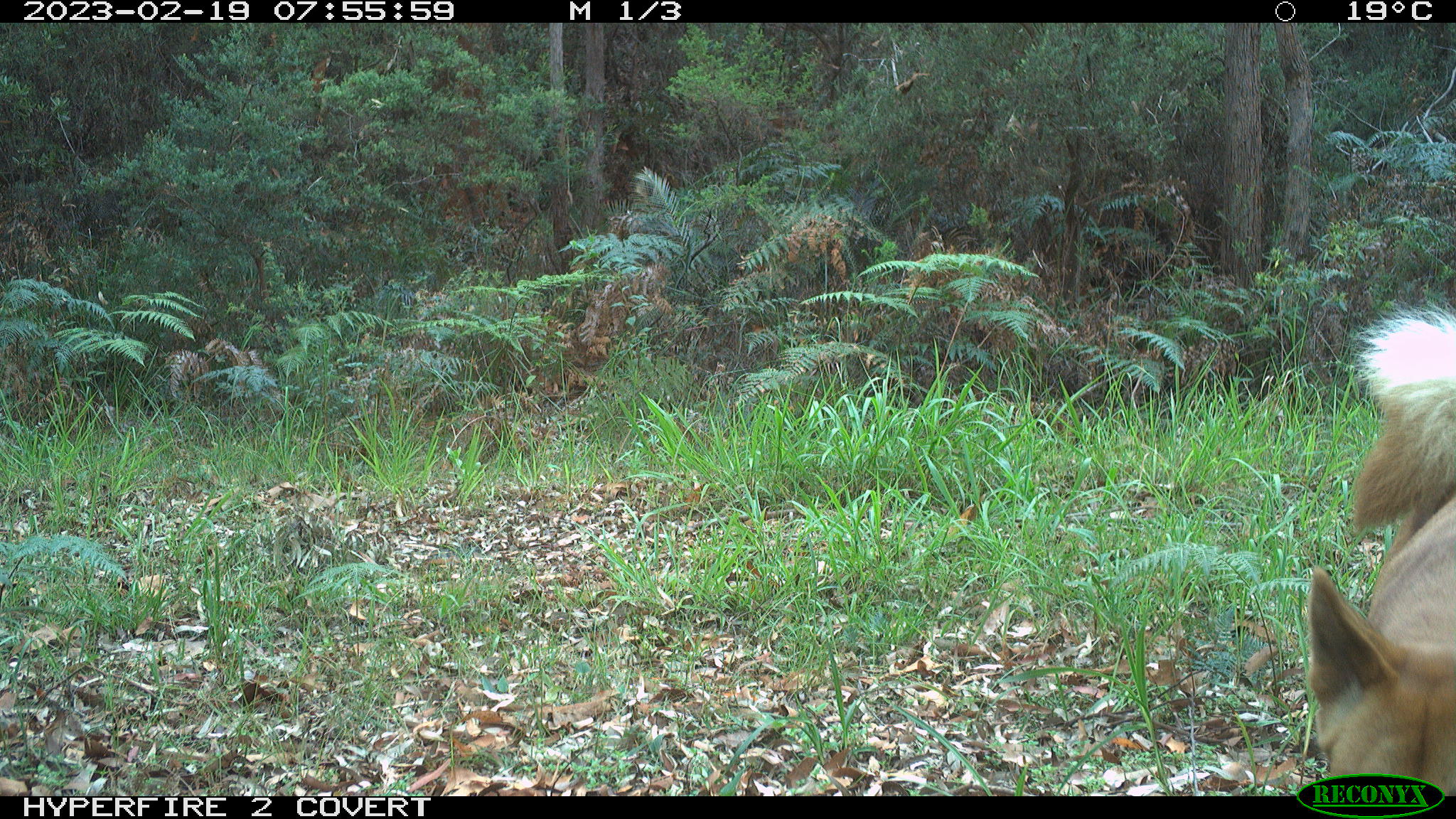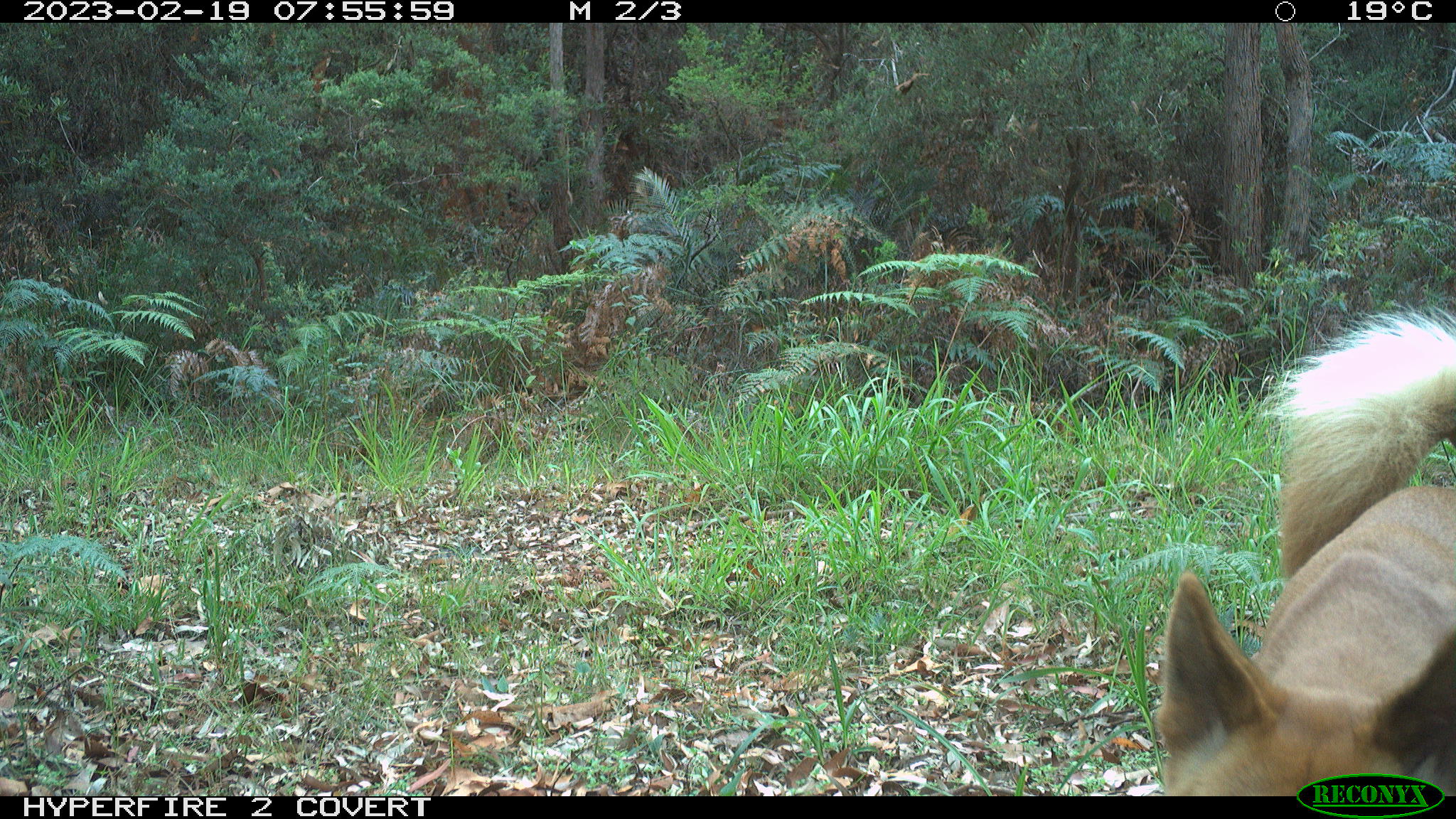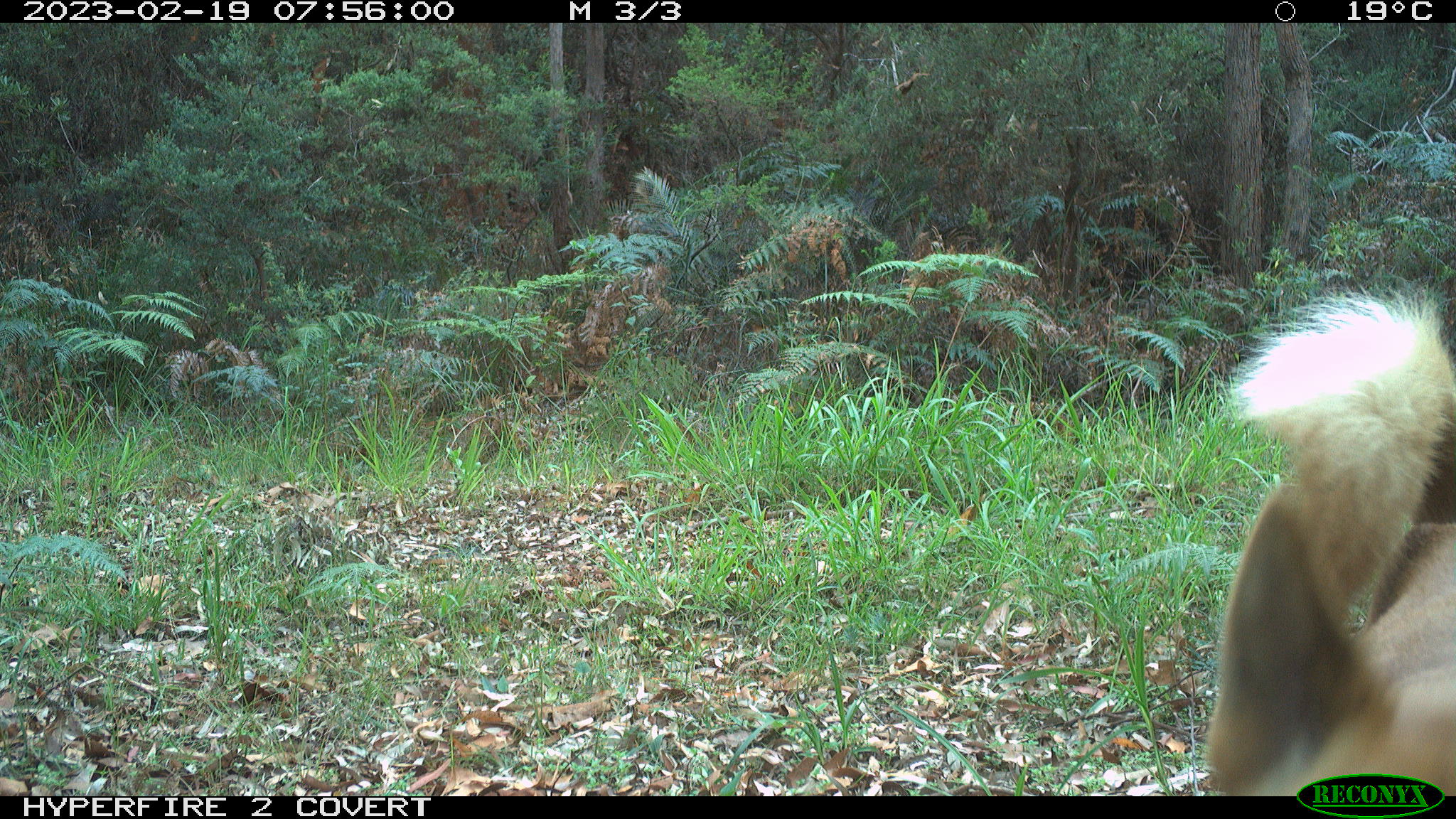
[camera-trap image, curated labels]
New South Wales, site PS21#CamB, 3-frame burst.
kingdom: Animalia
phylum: Chordata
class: Mammalia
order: Carnivora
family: Canidae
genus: Canis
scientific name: Canis familiaris dingo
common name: dingo